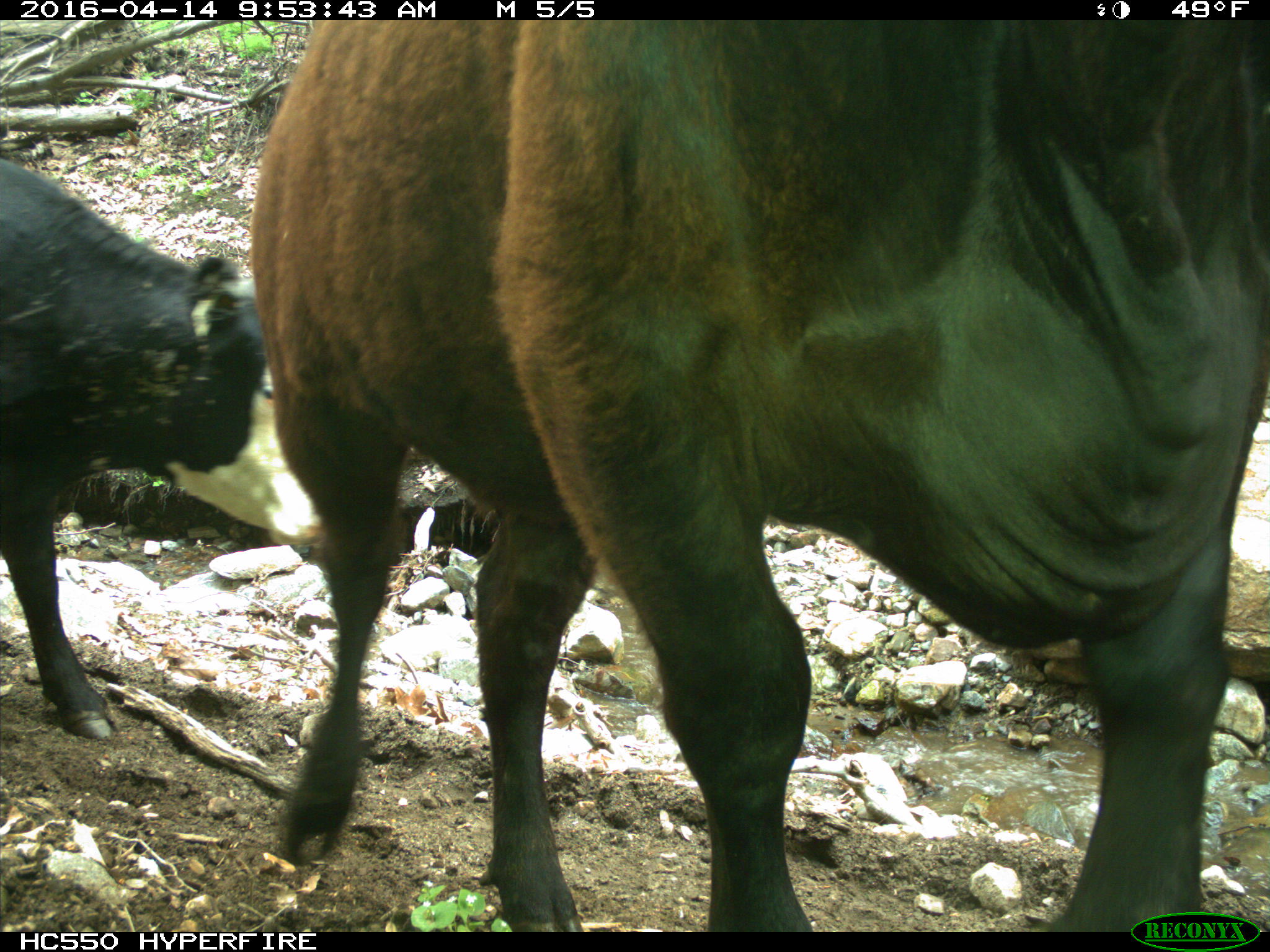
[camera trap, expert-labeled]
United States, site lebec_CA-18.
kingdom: Animalia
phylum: Chordata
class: Mammalia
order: Artiodactyla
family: Bovidae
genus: Bos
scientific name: Bos taurus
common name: domestic cow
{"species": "Bos taurus (domestic cow)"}